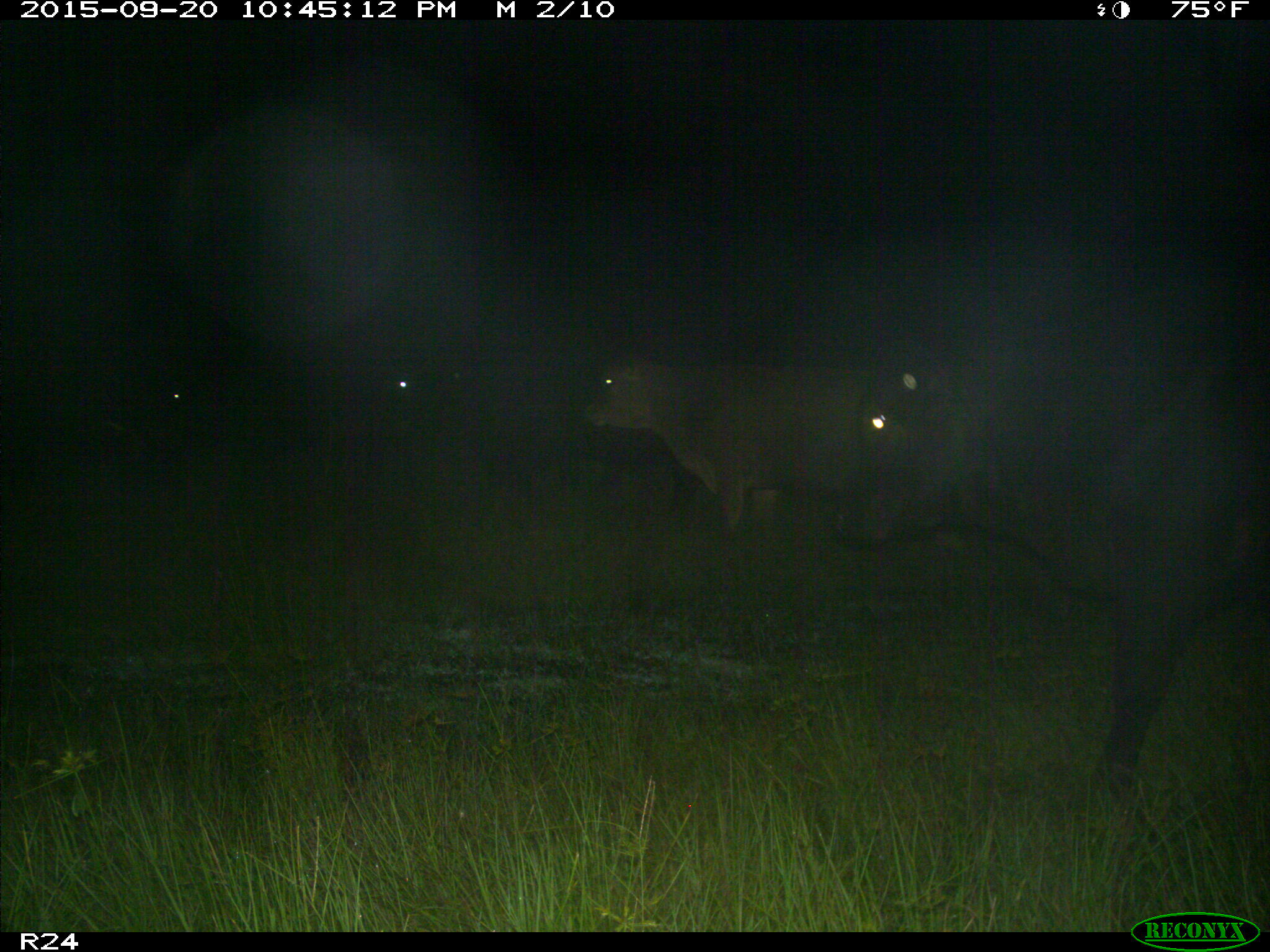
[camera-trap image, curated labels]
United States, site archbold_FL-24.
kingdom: Animalia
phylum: Chordata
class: Mammalia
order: Artiodactyla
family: Bovidae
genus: Bos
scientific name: Bos taurus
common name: domestic cow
Bos taurus (domestic cow).